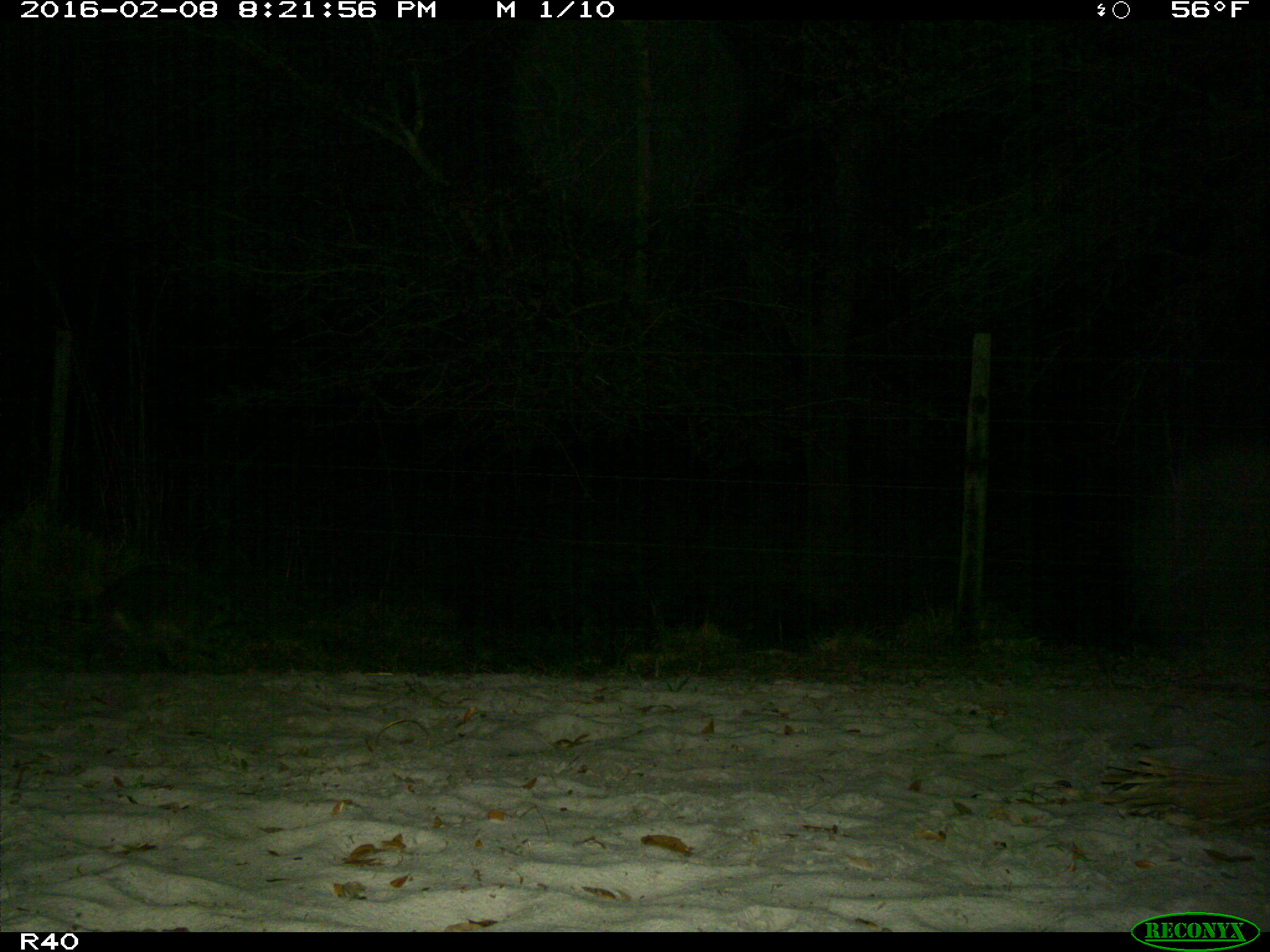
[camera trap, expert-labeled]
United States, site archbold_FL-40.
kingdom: Animalia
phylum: Chordata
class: Mammalia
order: Carnivora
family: Procyonidae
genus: Procyon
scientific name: Procyon lotor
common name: common raccoon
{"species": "Procyon lotor (common raccoon)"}